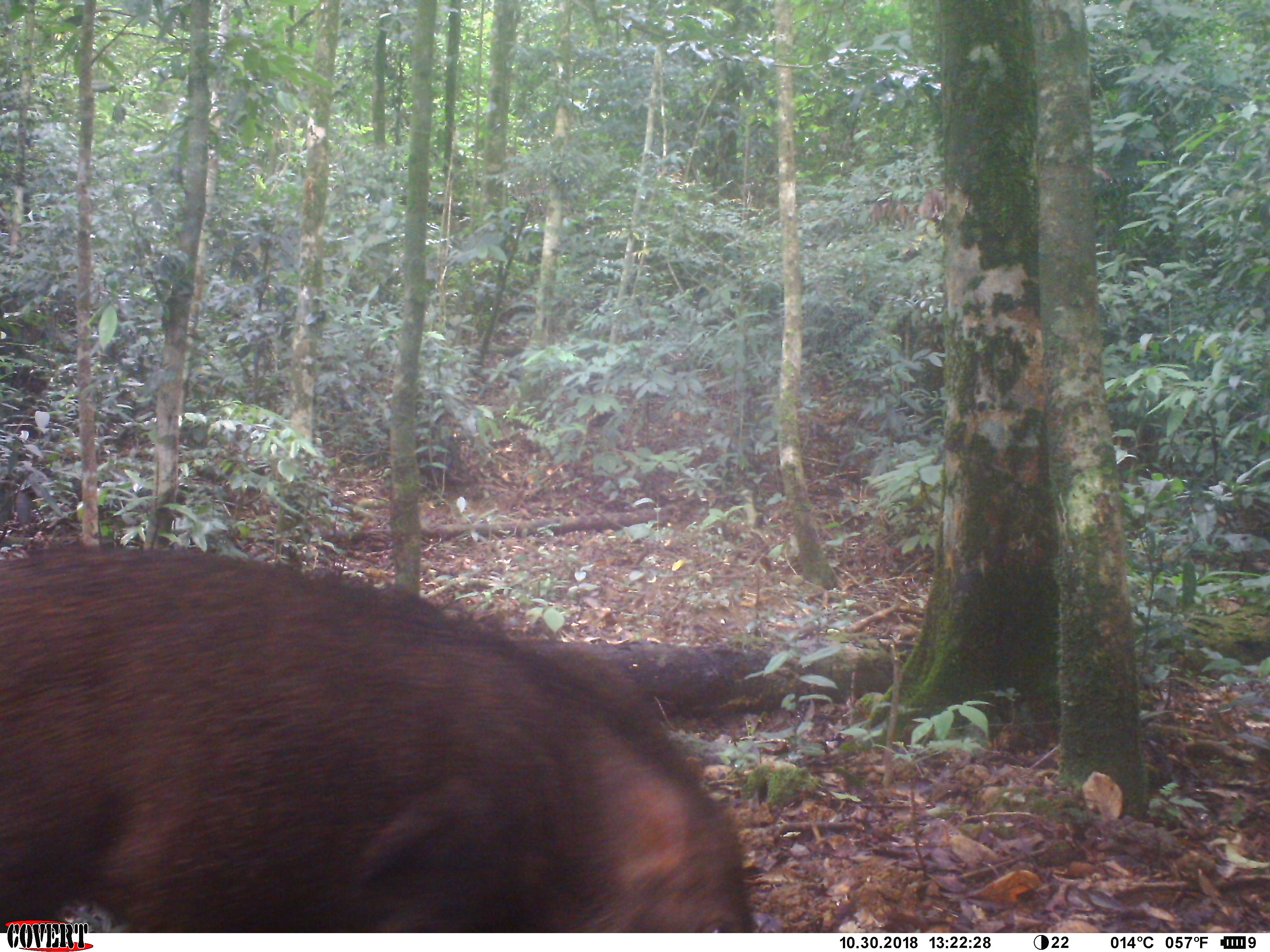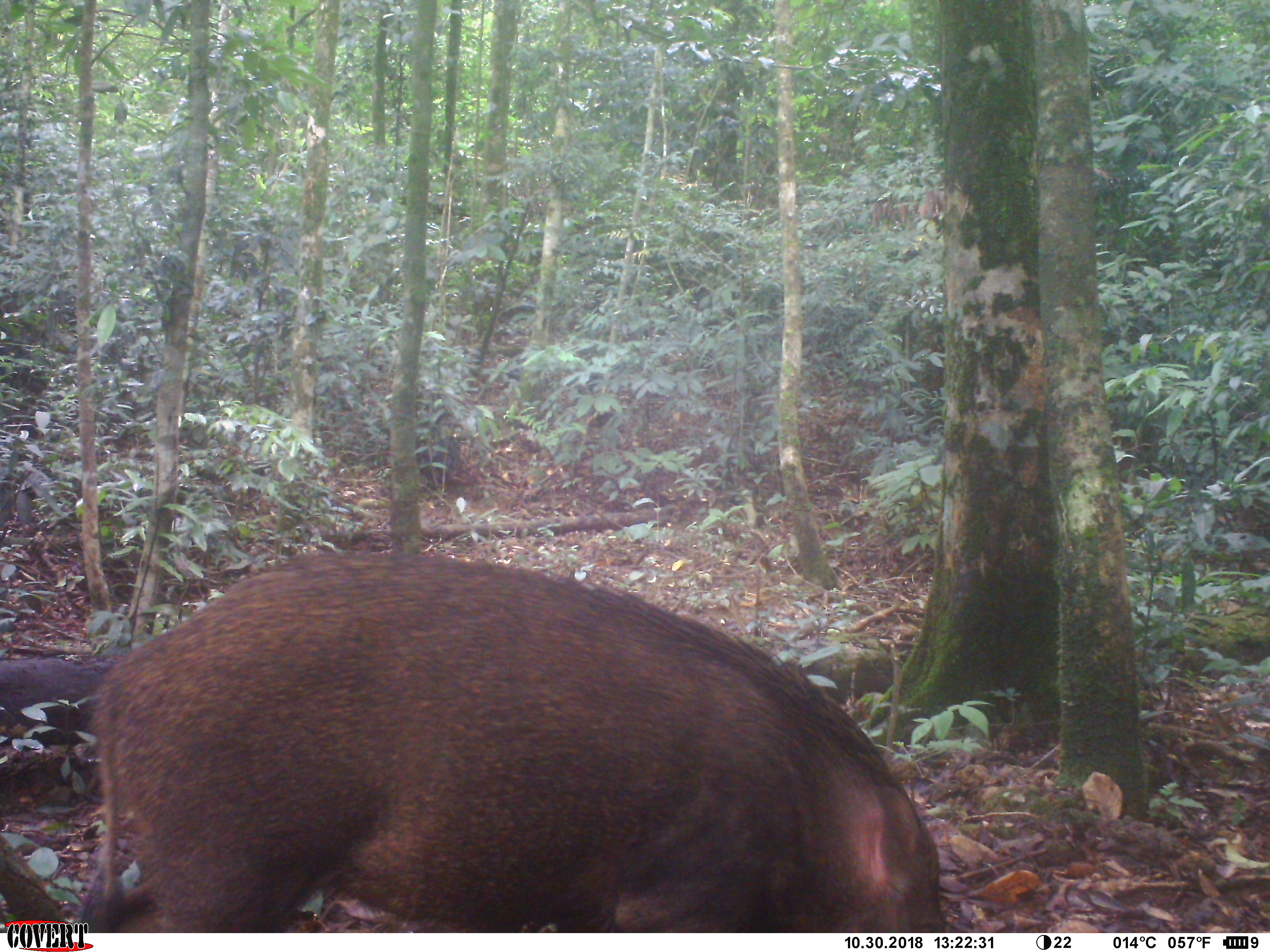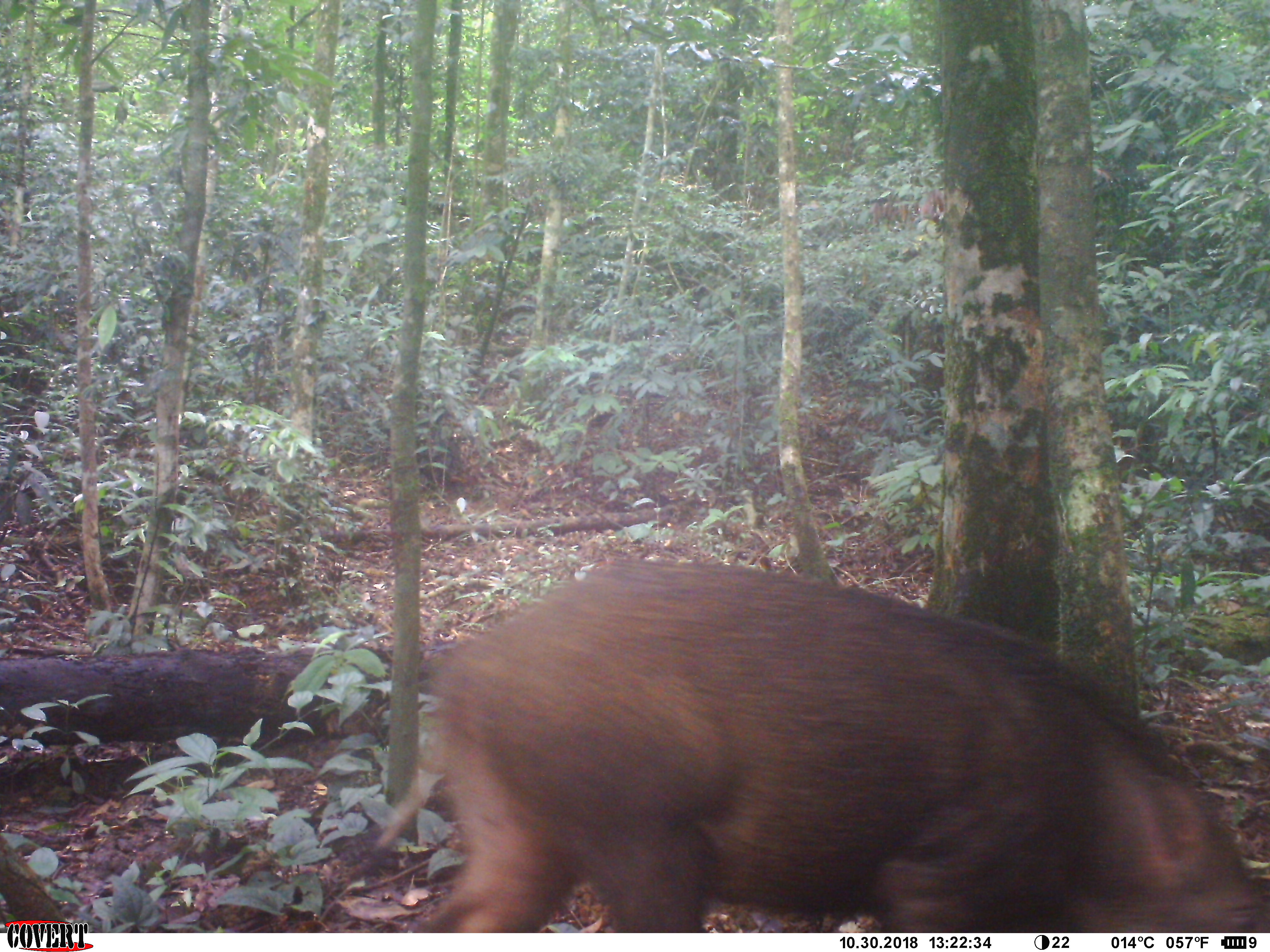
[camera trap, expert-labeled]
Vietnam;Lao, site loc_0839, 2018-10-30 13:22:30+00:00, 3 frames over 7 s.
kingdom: Animalia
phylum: Chordata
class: Mammalia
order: Artiodactyla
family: Suidae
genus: Sus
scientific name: Sus scrofa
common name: eurasian wild pig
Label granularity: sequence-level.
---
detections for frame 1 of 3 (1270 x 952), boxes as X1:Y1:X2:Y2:
eurasian wild pig: 0:542:751:930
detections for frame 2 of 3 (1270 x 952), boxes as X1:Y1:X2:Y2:
eurasian wild pig: 78:545:947:929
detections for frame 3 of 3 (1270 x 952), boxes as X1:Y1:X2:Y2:
eurasian wild pig: 341:554:1270:931